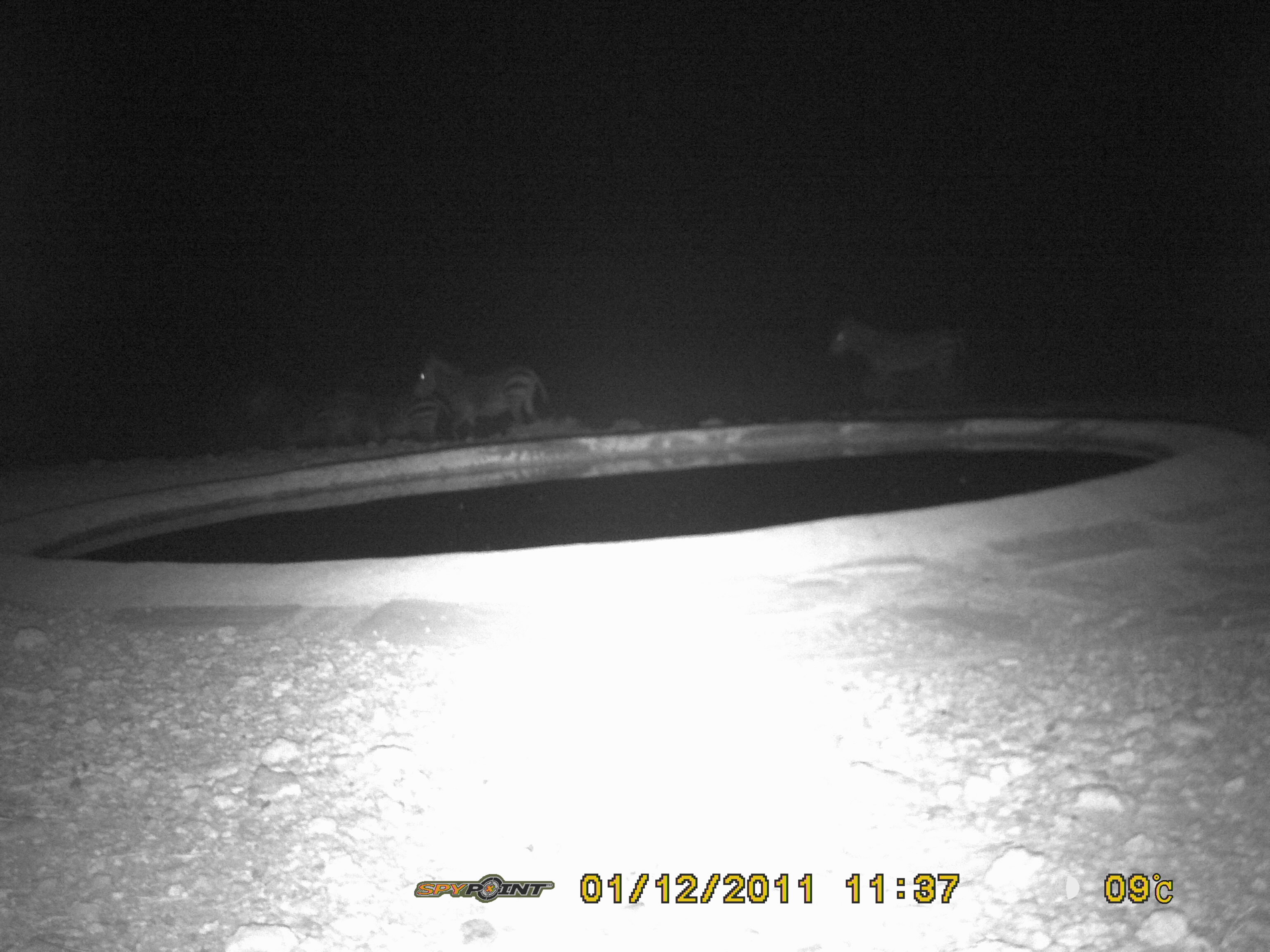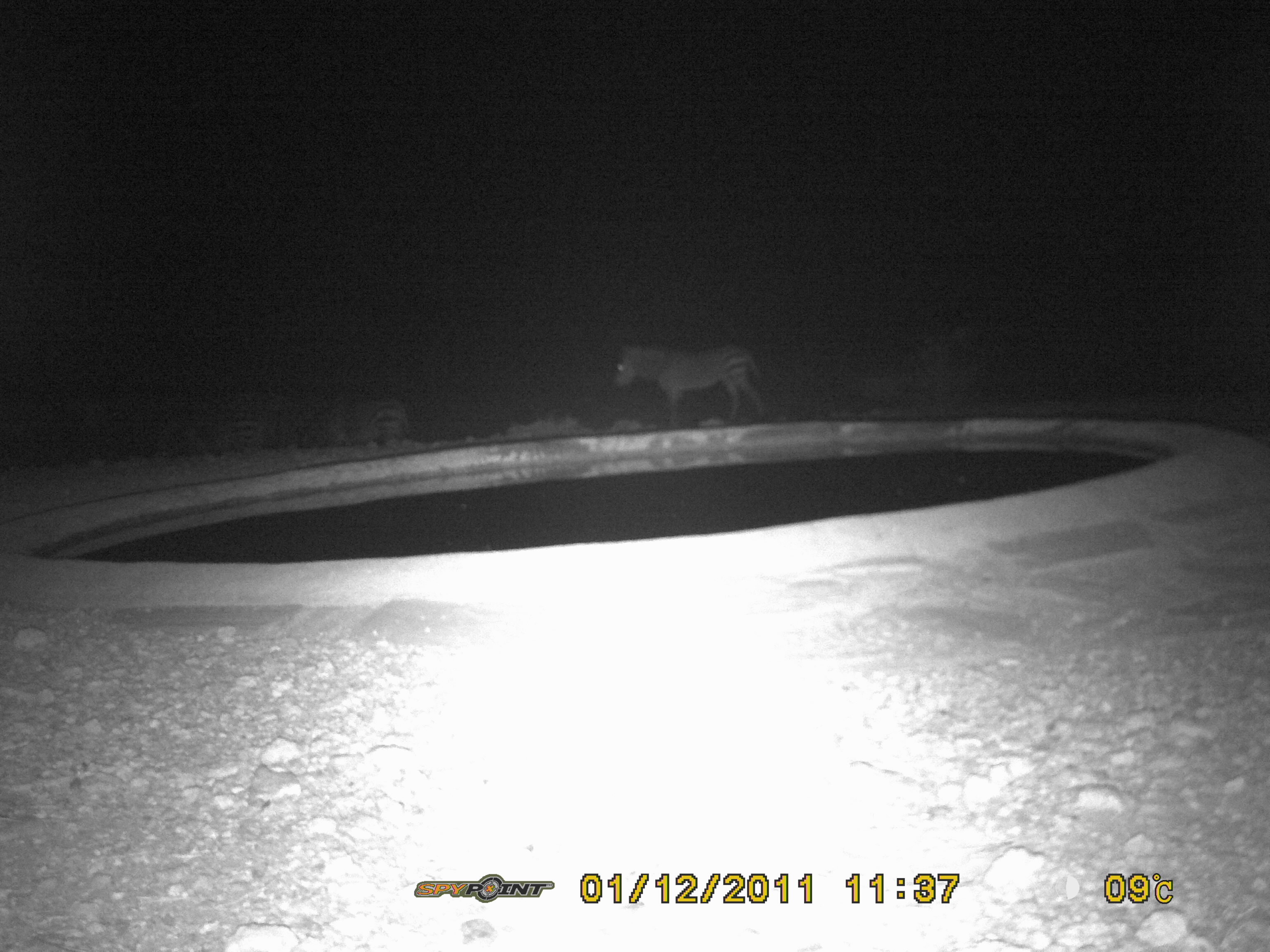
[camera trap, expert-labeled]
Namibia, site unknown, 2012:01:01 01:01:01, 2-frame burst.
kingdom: Animalia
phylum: Chordata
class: Mammalia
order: Perissodactyla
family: Equidae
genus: Equus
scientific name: Equus zebra hartmannae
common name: hartmann's mountain zebra